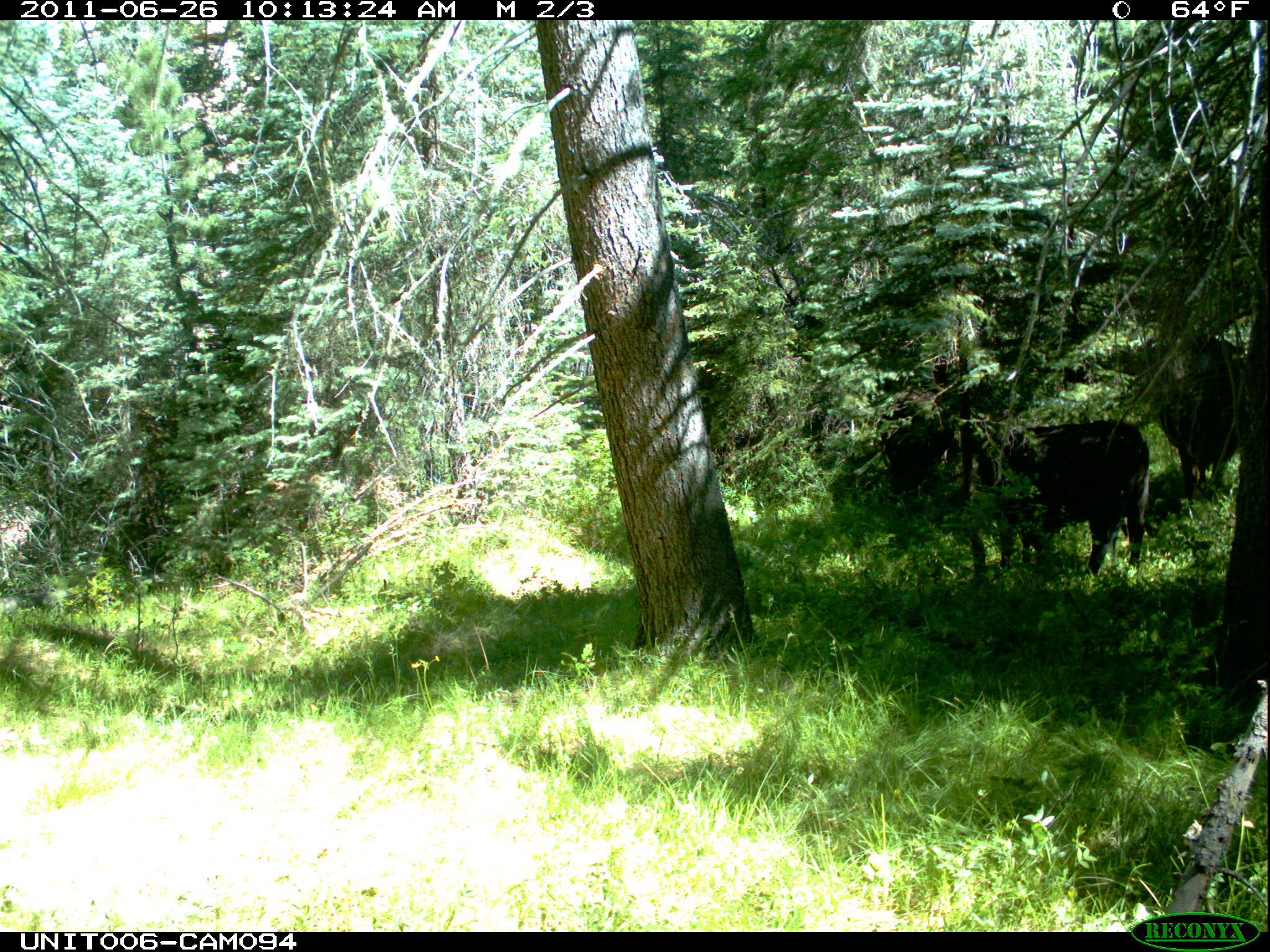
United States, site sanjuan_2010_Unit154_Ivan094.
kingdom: Animalia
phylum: Chordata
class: Mammalia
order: Artiodactyla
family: Bovidae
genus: Bos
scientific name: Bos taurus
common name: domestic cow